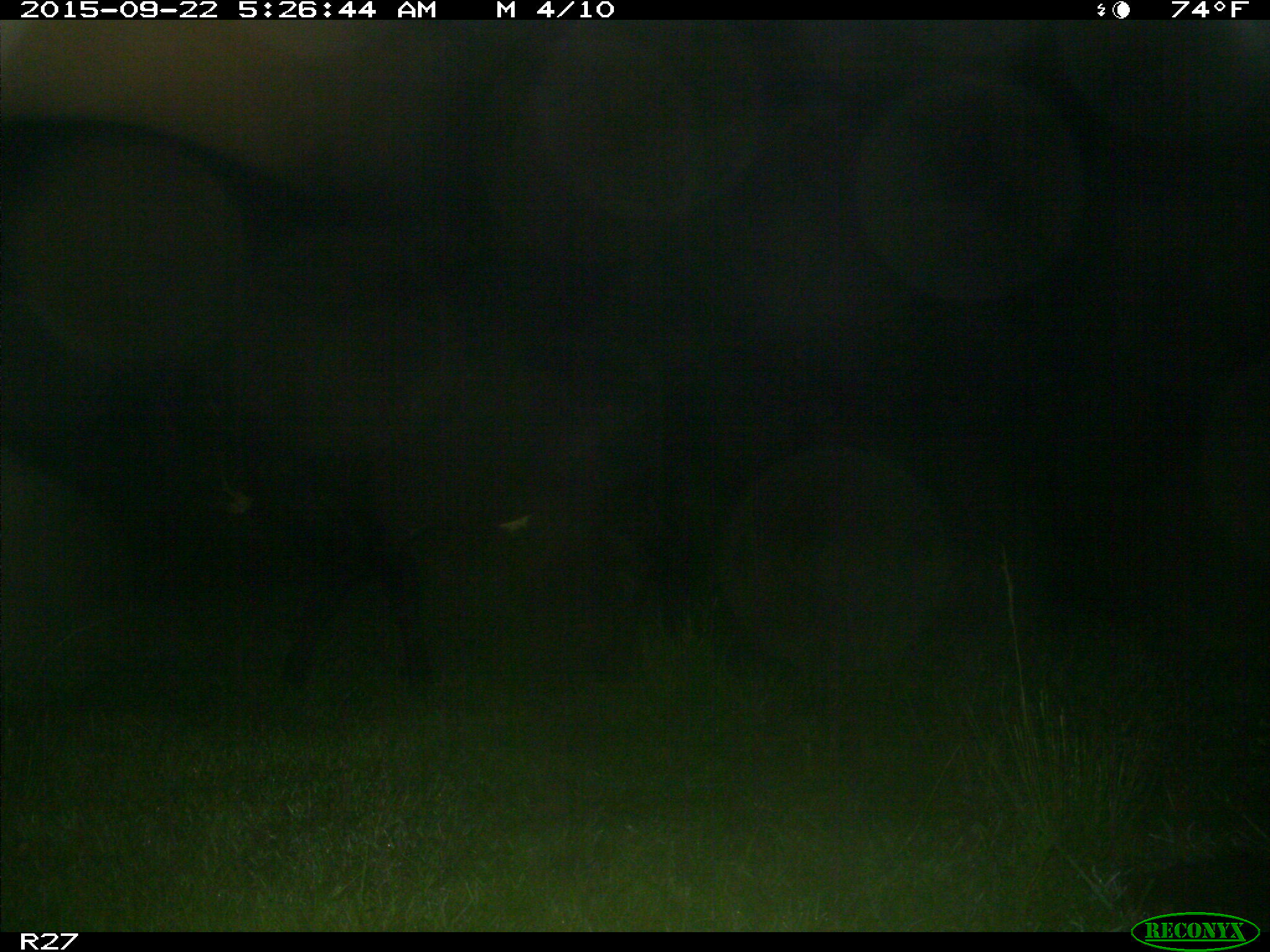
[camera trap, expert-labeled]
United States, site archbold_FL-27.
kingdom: Animalia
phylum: Chordata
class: Mammalia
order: Artiodactyla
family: Bovidae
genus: Bos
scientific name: Bos taurus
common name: domestic cow